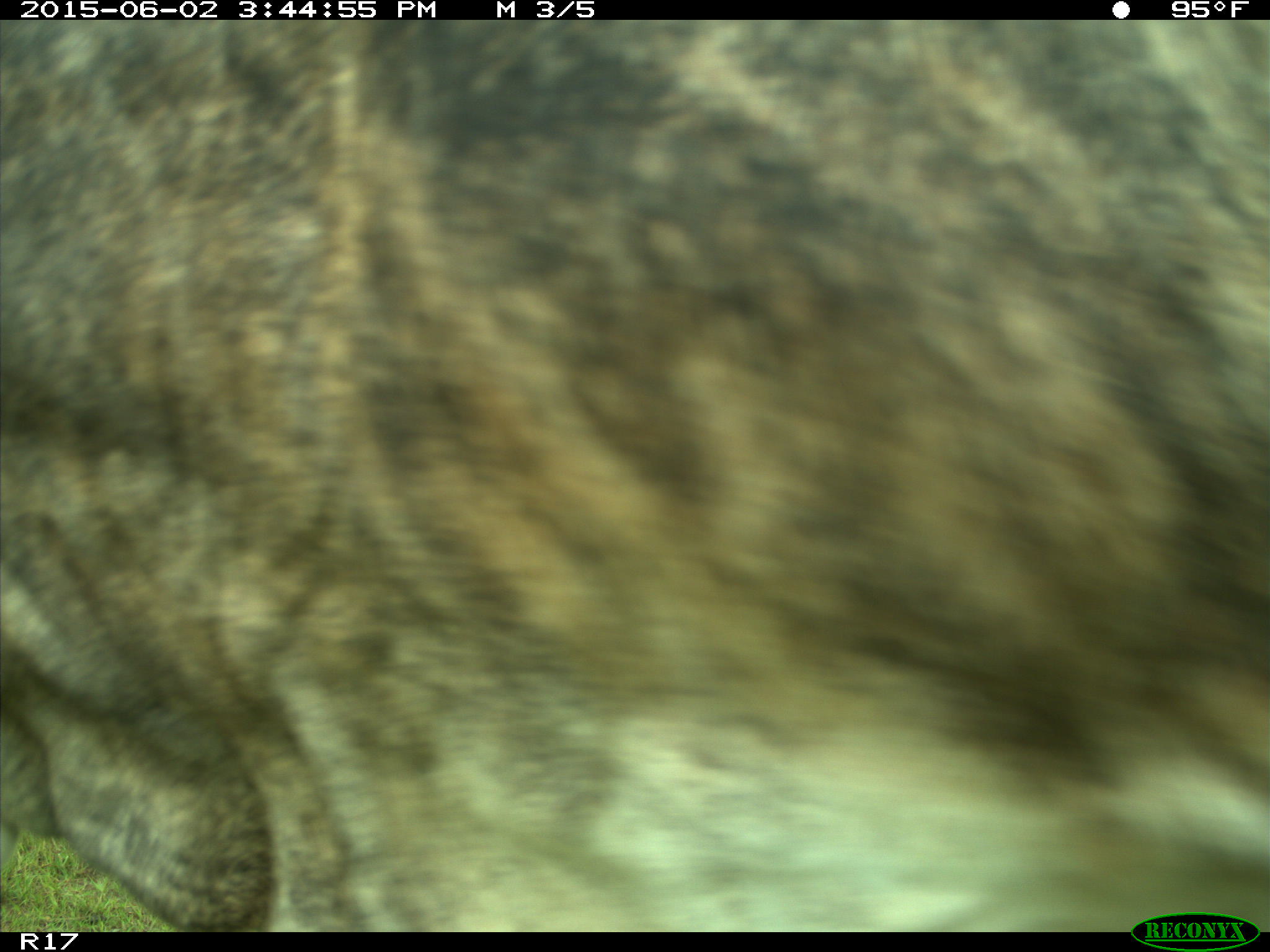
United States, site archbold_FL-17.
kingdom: Animalia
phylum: Chordata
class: Mammalia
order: Artiodactyla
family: Bovidae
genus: Bos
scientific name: Bos taurus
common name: domestic cow